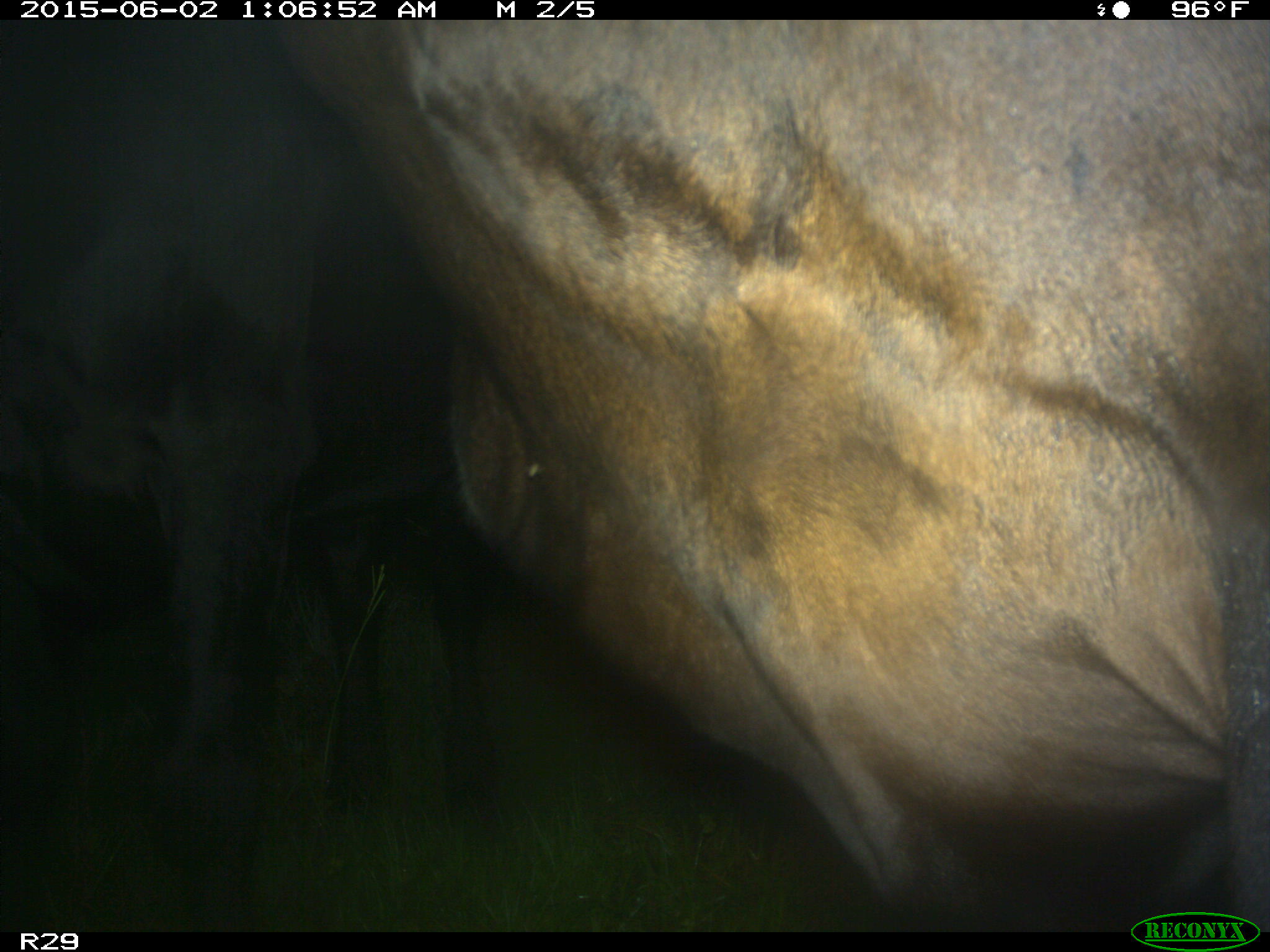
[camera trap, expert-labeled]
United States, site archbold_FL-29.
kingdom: Animalia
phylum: Chordata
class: Mammalia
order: Artiodactyla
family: Bovidae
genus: Bos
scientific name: Bos taurus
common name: domestic cow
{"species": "Bos taurus (domestic cow)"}